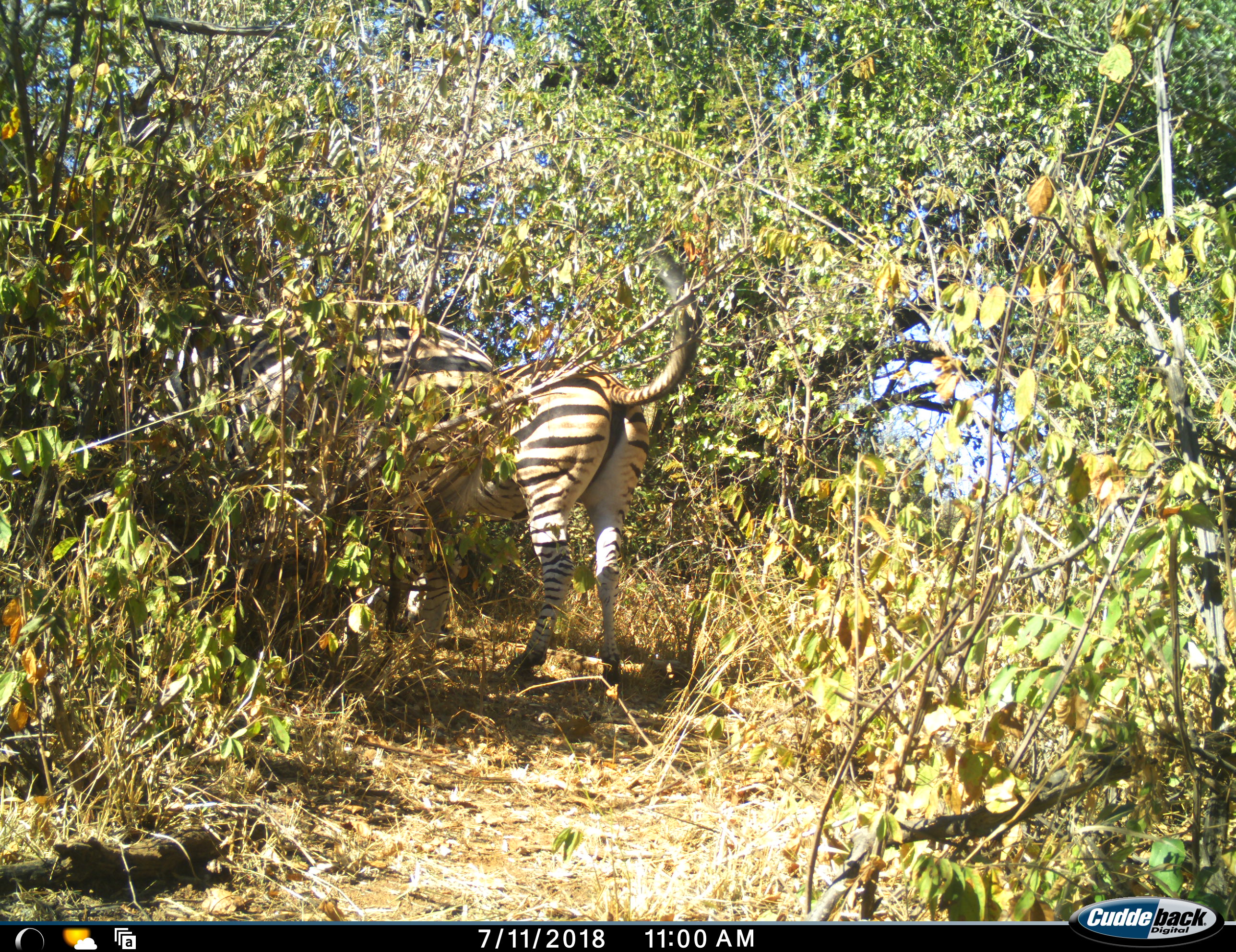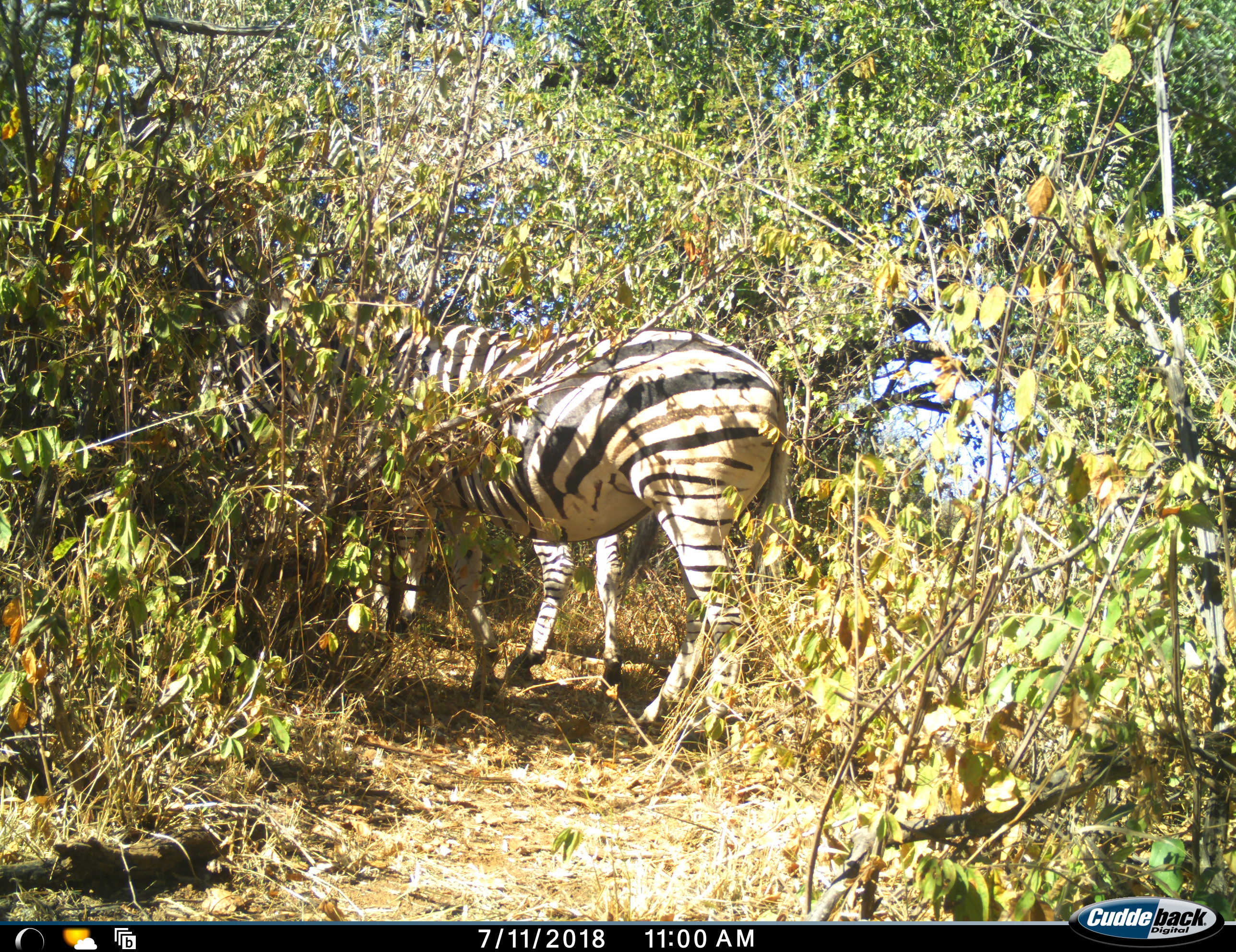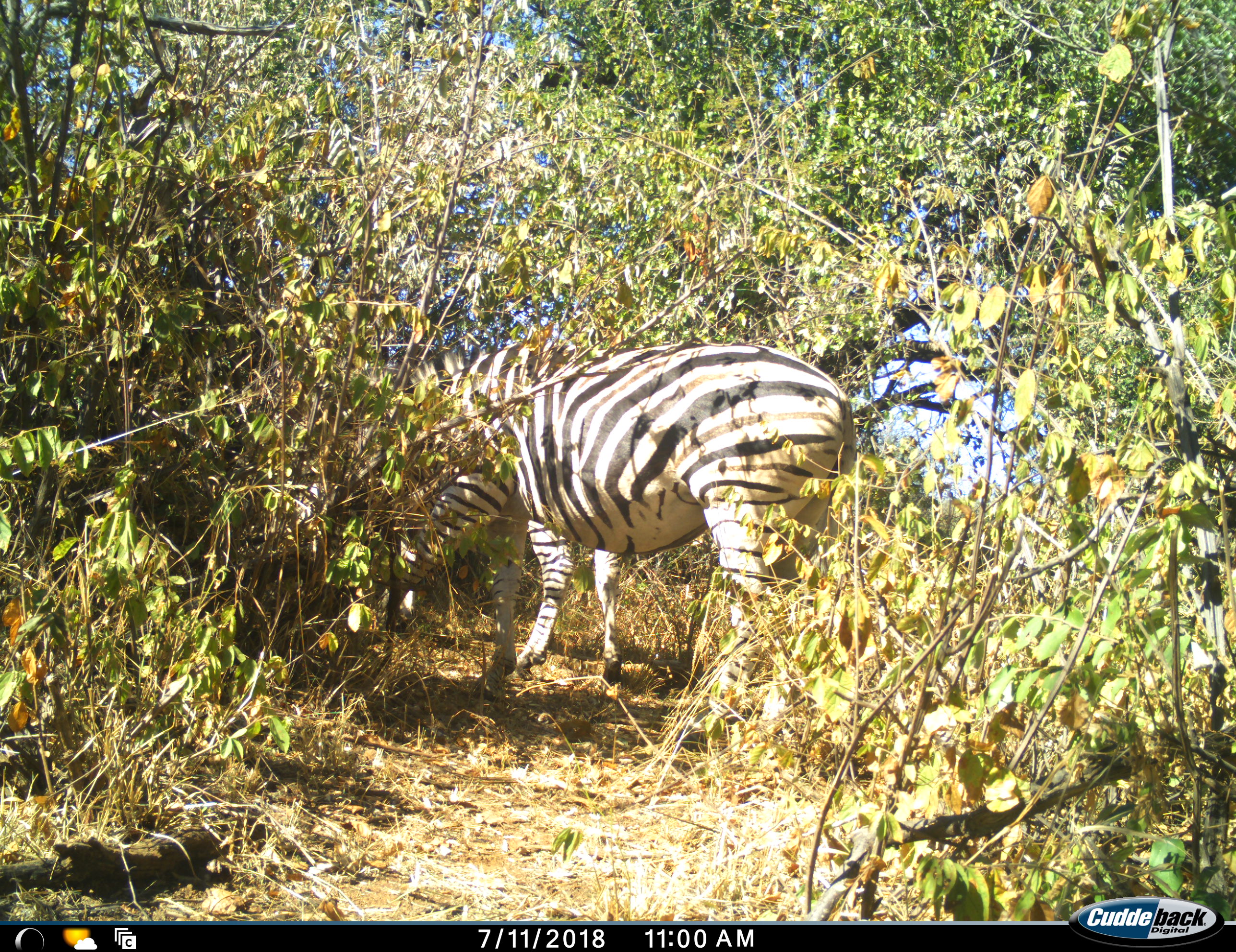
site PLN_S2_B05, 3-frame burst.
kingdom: Animalia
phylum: Chordata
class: Mammalia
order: Perissodactyla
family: Equidae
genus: Equus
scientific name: Equus quagga burchellii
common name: burchell's zebra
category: zebraburchells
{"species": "zebraburchells (burchell's zebra) (Equus quagga burchellii)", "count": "2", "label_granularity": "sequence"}